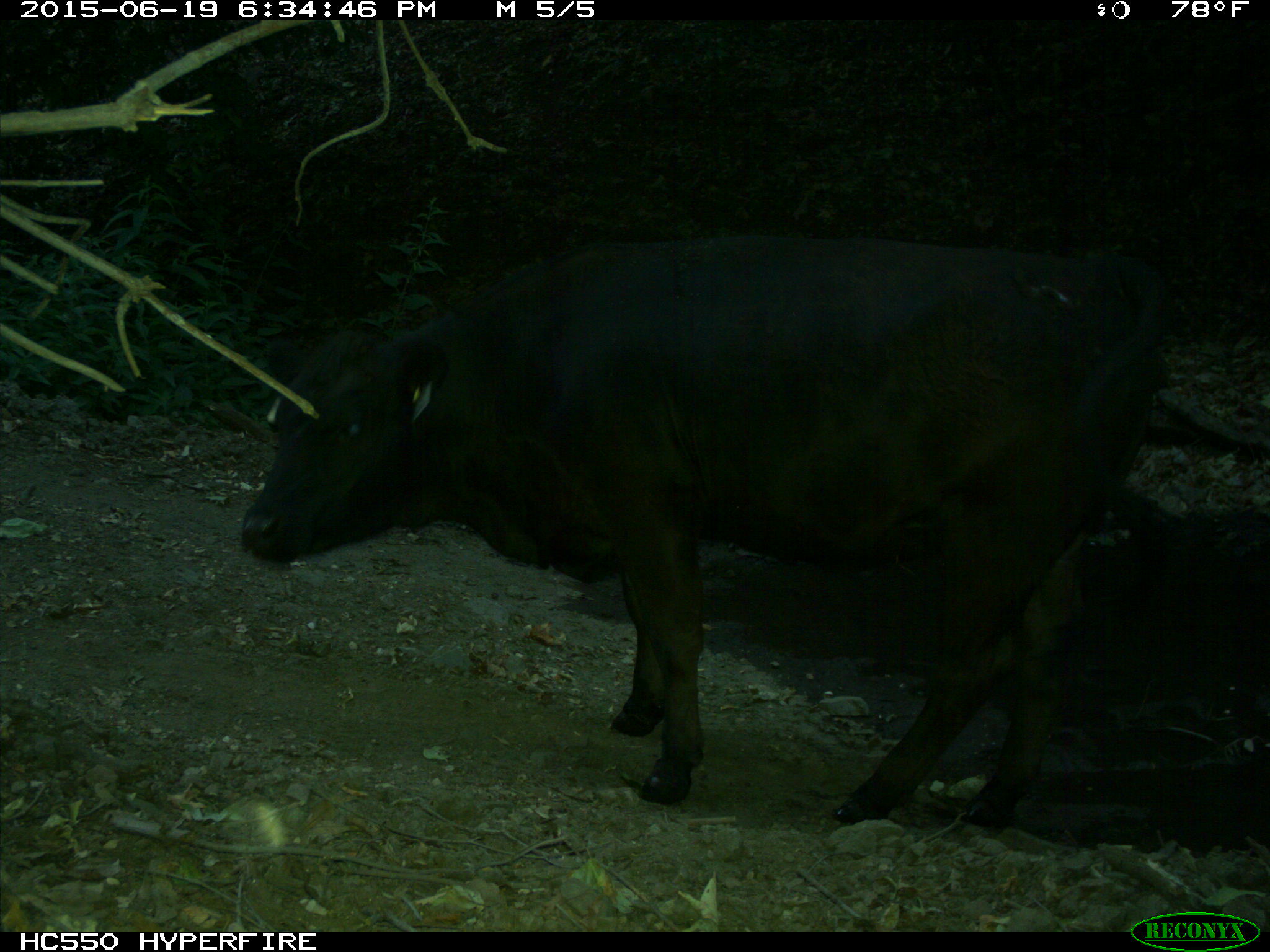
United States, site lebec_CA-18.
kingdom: Animalia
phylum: Chordata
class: Mammalia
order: Artiodactyla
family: Bovidae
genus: Bos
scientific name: Bos taurus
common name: domestic cow